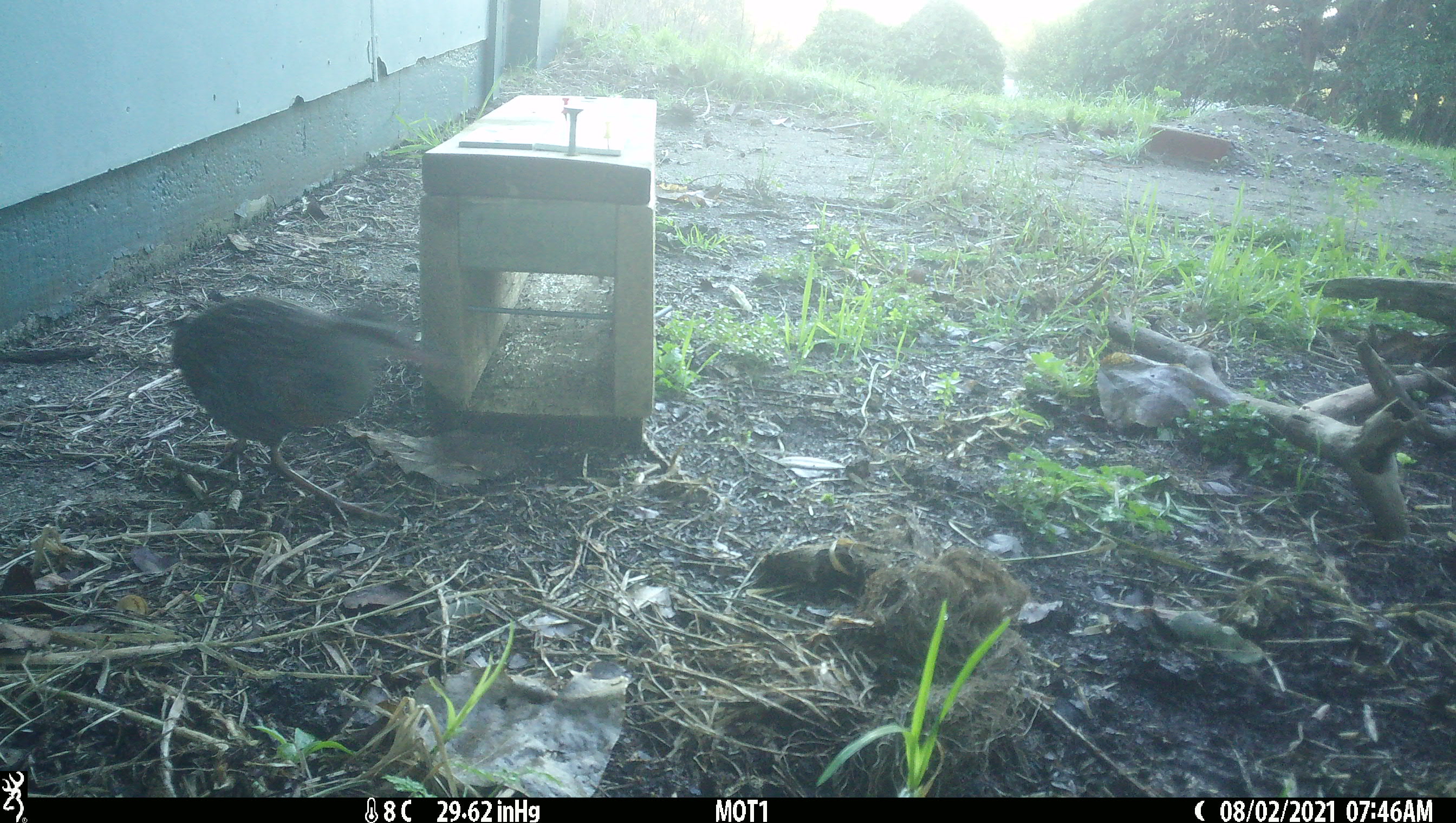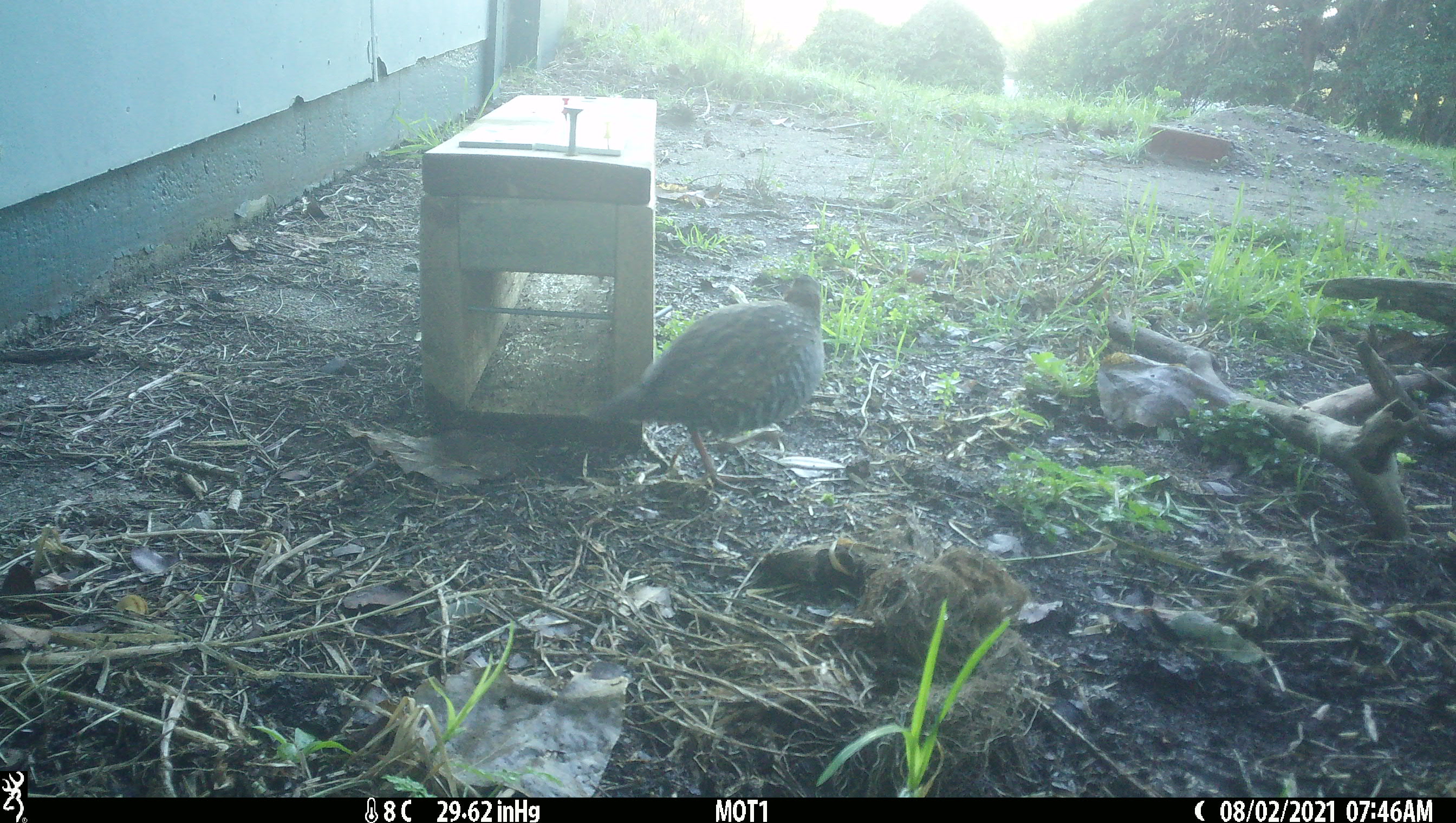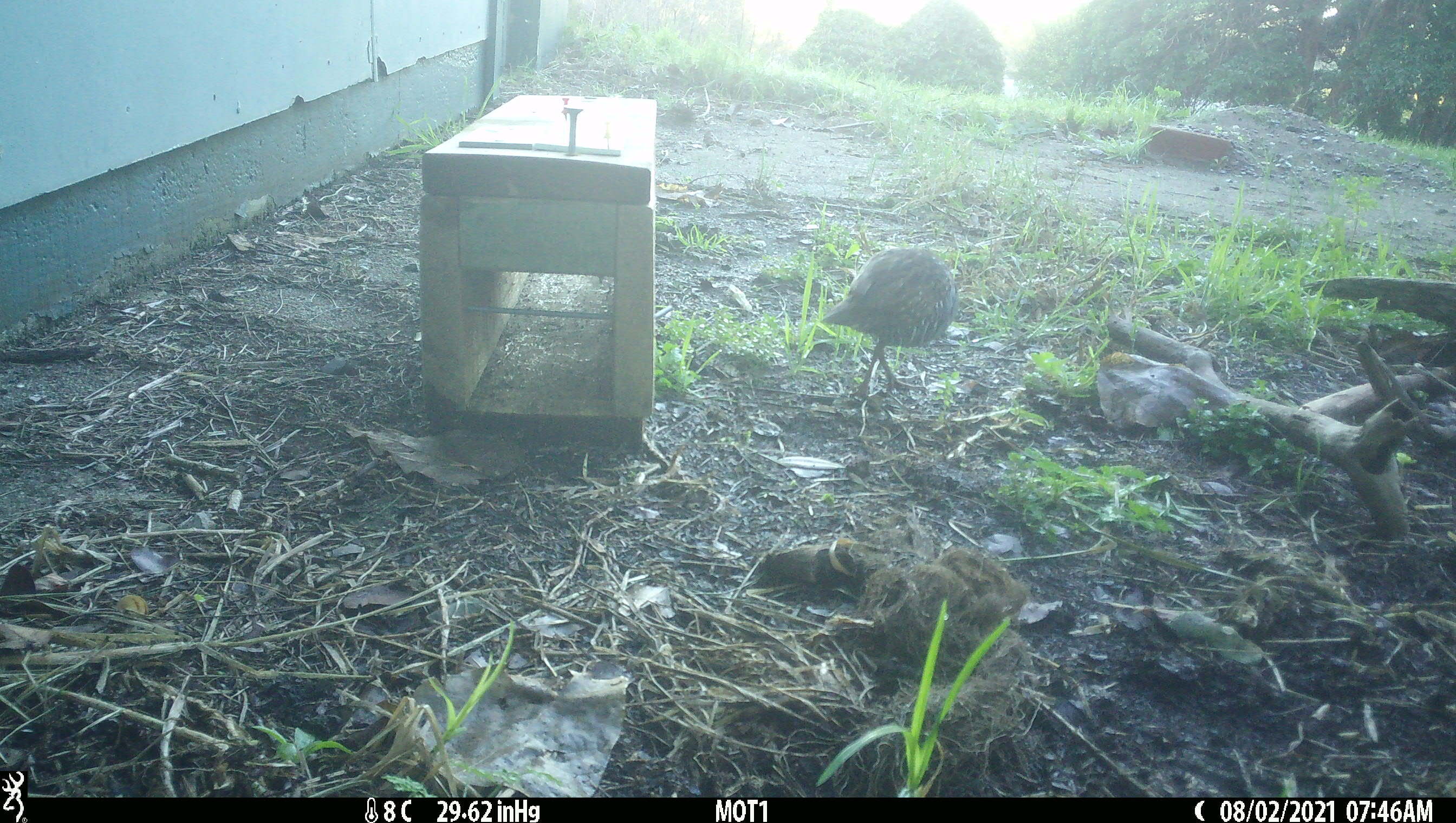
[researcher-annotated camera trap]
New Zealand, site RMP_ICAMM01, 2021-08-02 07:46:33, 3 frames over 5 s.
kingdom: Animalia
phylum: Chordata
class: Aves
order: Gruiformes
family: Rallidae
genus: Gallirallus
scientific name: Gallirallus philippensis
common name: buff-banded rail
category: banded rail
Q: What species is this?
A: Banded rail (buff-banded rail) (Gallirallus philippensis).